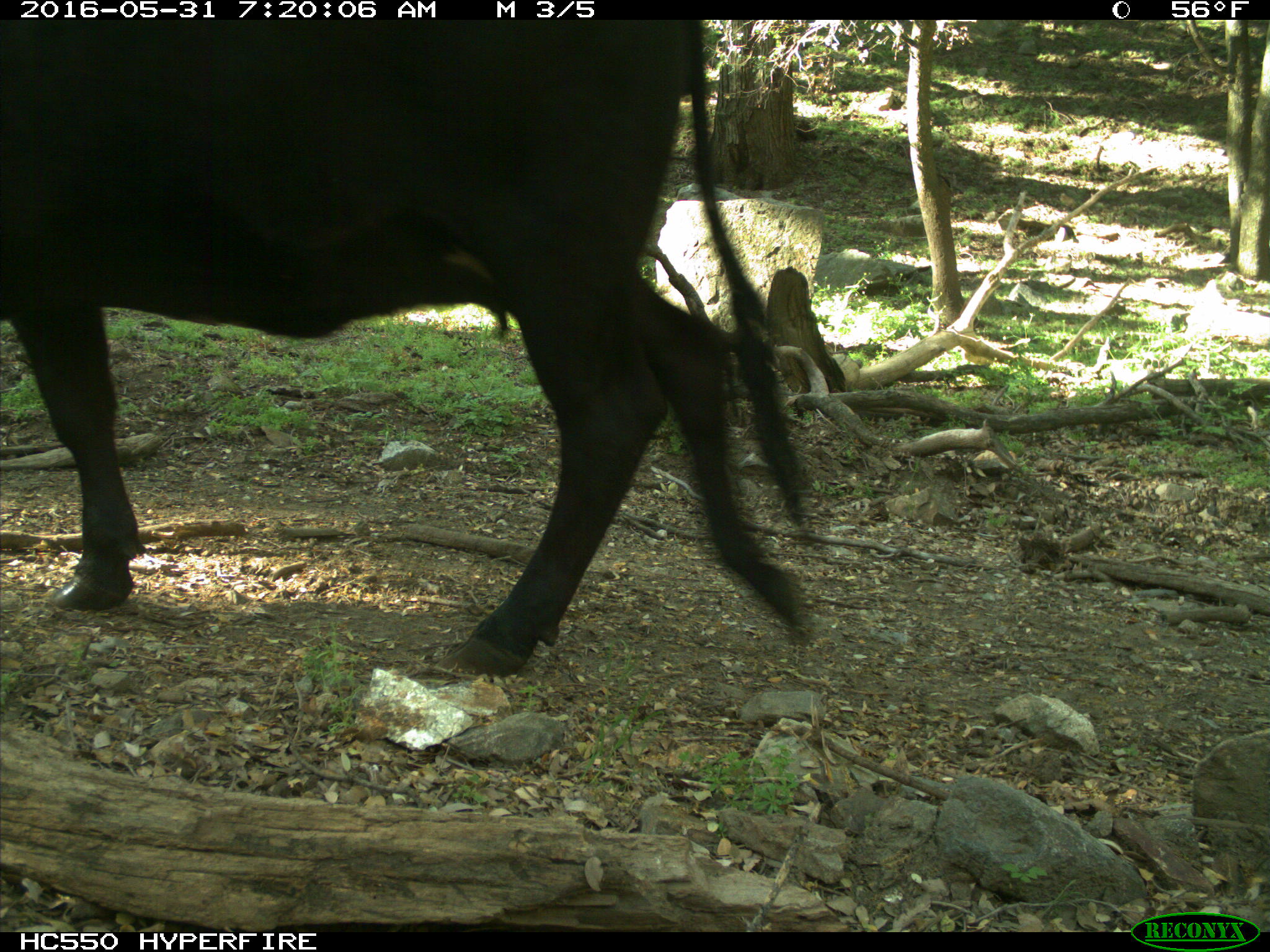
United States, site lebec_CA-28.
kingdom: Animalia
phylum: Chordata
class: Mammalia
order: Artiodactyla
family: Bovidae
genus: Bos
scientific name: Bos taurus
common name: domestic cow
Bos taurus (domestic cow).